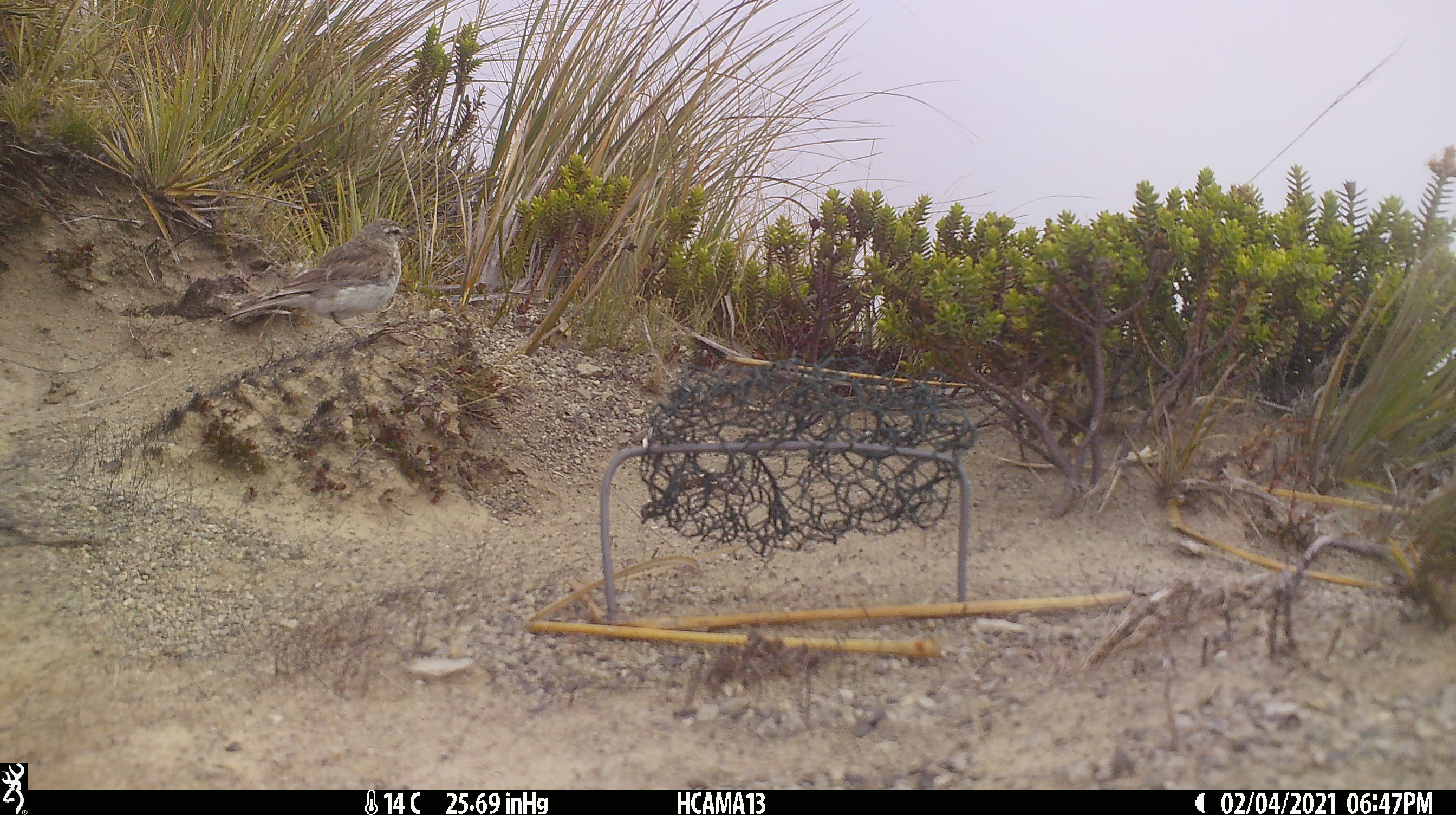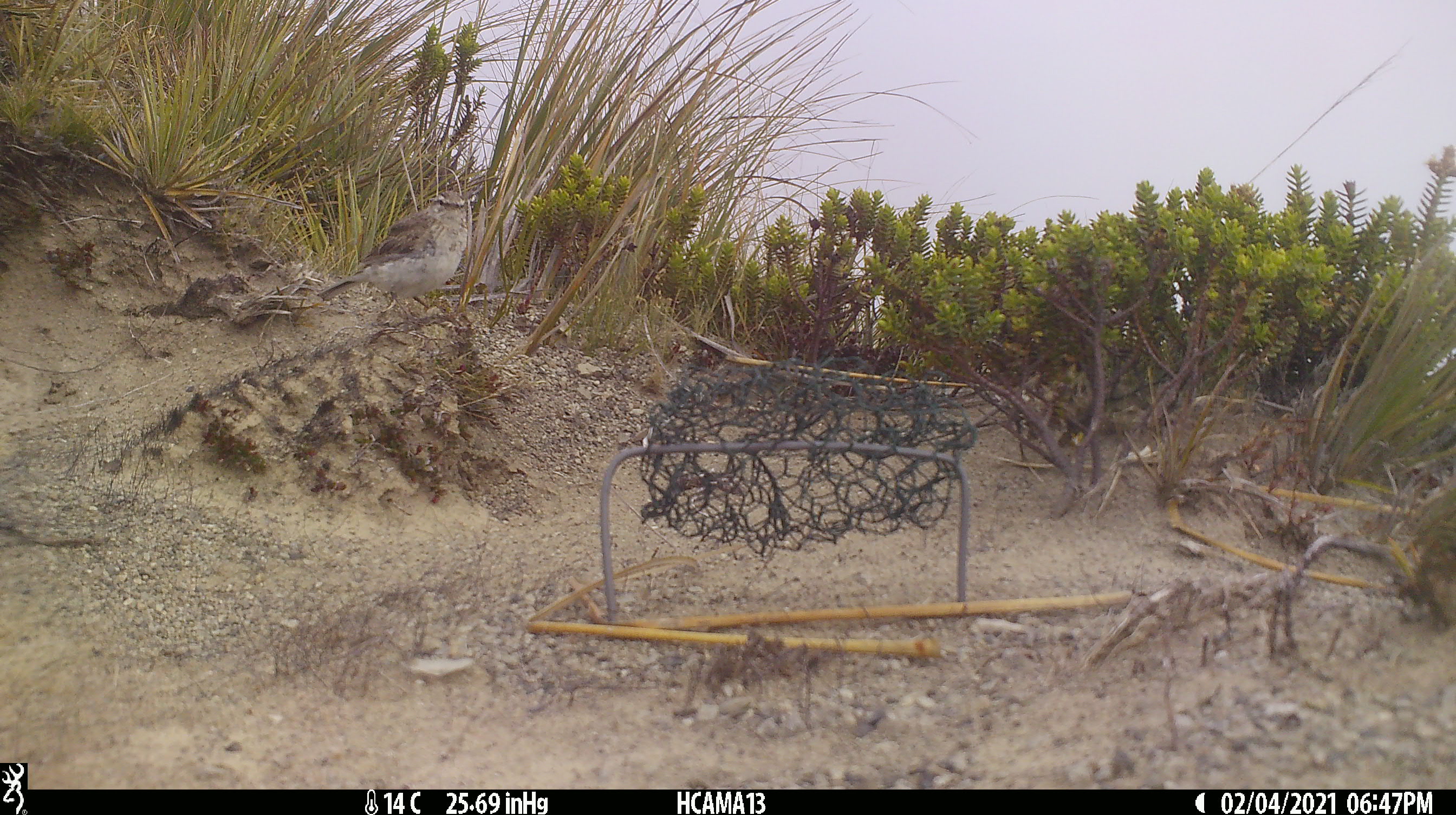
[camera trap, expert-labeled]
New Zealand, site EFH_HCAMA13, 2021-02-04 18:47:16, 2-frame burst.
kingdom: Animalia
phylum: Chordata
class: Aves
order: Passeriformes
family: Motacillidae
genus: Anthus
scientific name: Anthus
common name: pipit